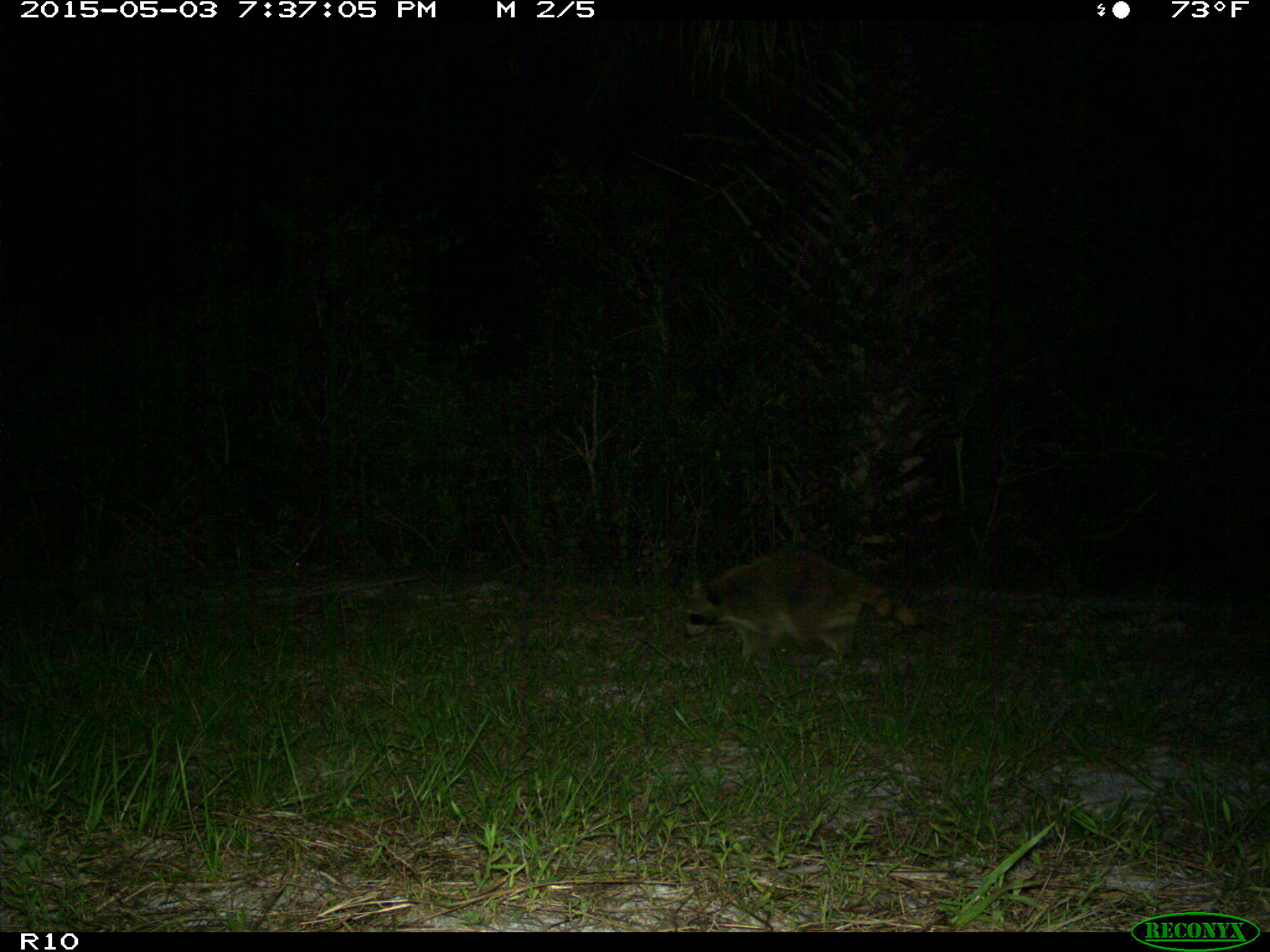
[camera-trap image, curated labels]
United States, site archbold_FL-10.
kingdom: Animalia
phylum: Chordata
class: Mammalia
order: Carnivora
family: Procyonidae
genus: Procyon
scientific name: Procyon lotor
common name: common raccoon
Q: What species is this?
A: Procyon lotor (common raccoon).